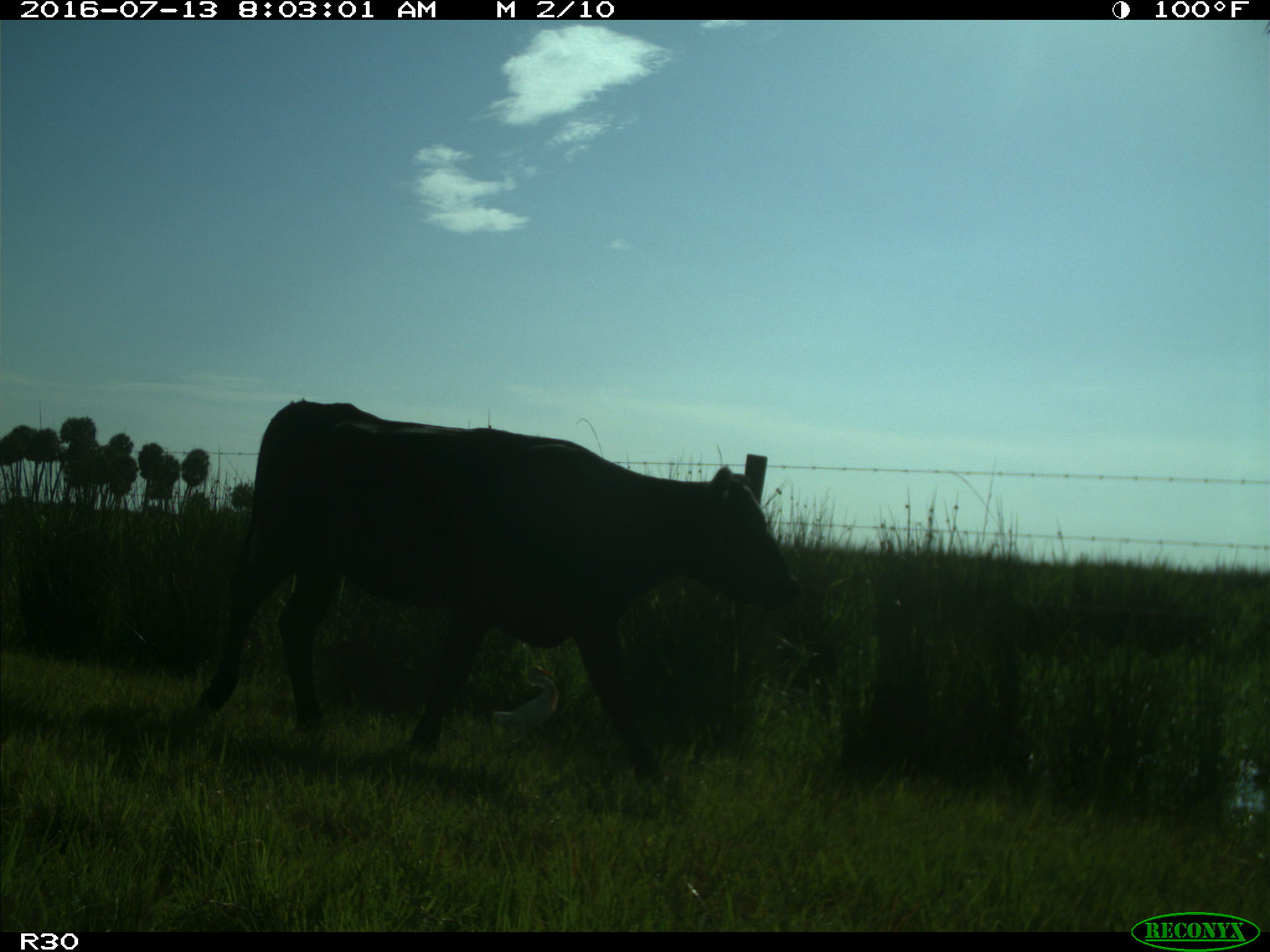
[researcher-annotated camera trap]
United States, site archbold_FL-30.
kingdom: Animalia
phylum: Chordata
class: Mammalia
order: Artiodactyla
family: Bovidae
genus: Bos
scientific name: Bos taurus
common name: domestic cow